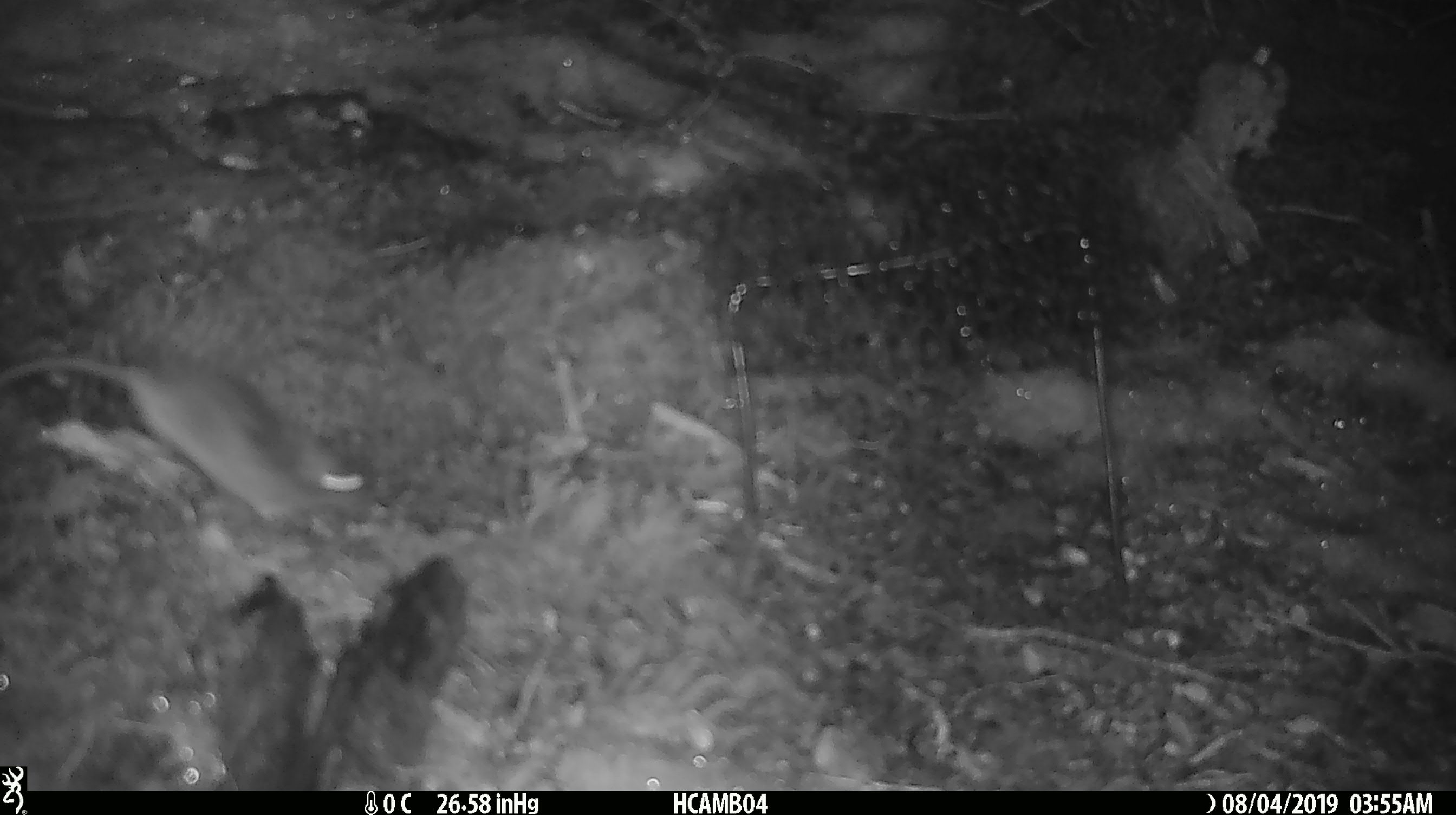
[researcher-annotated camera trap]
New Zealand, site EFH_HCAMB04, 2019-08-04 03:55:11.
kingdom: Animalia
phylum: Chordata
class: Mammalia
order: Rodentia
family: Muridae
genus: Mus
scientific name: Mus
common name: mouse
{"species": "mouse (Mus)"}